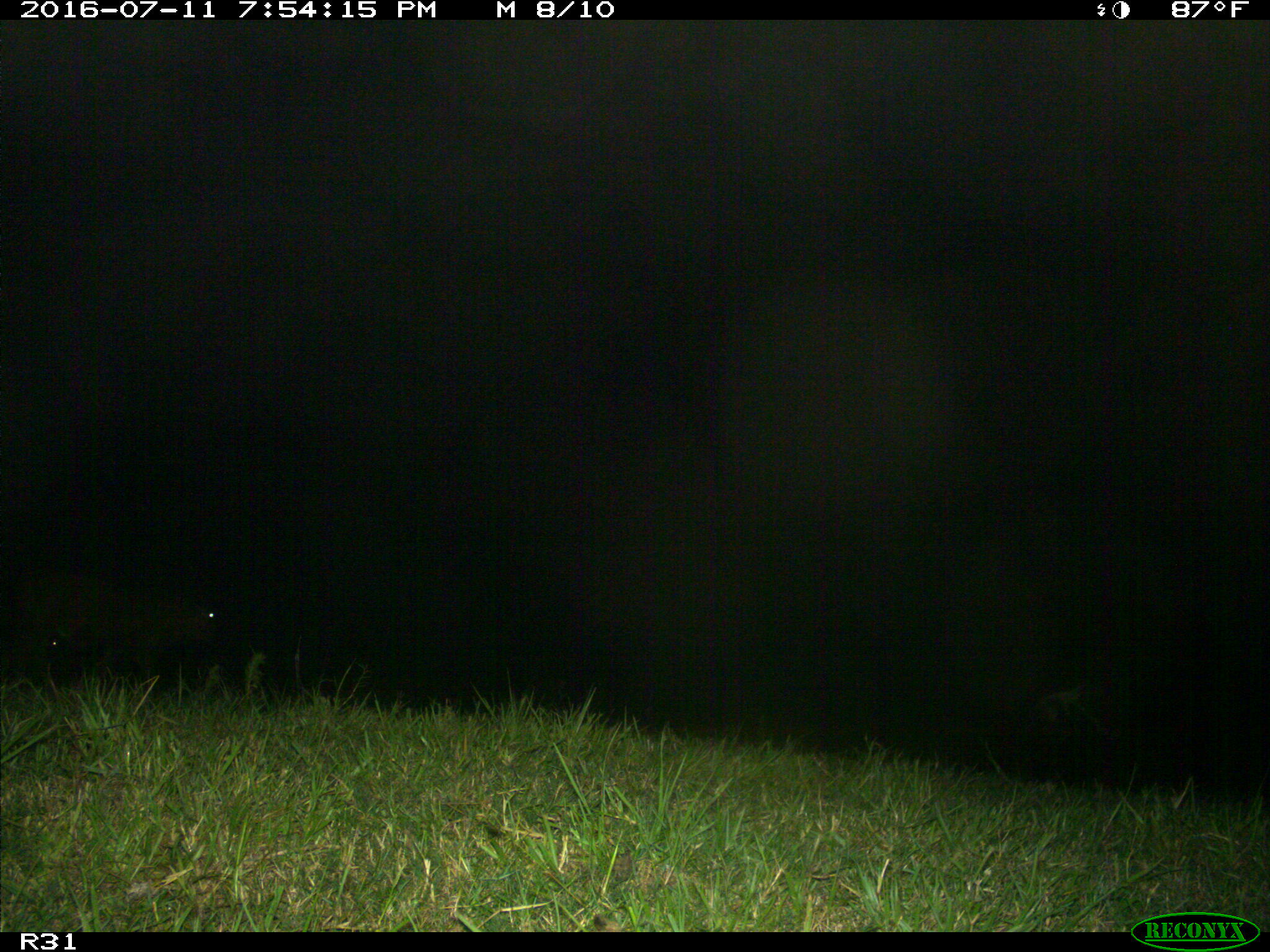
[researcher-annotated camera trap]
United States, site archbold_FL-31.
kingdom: Animalia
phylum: Chordata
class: Mammalia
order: Artiodactyla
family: Bovidae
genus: Bos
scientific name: Bos taurus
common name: domestic cow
Bos taurus (domestic cow).